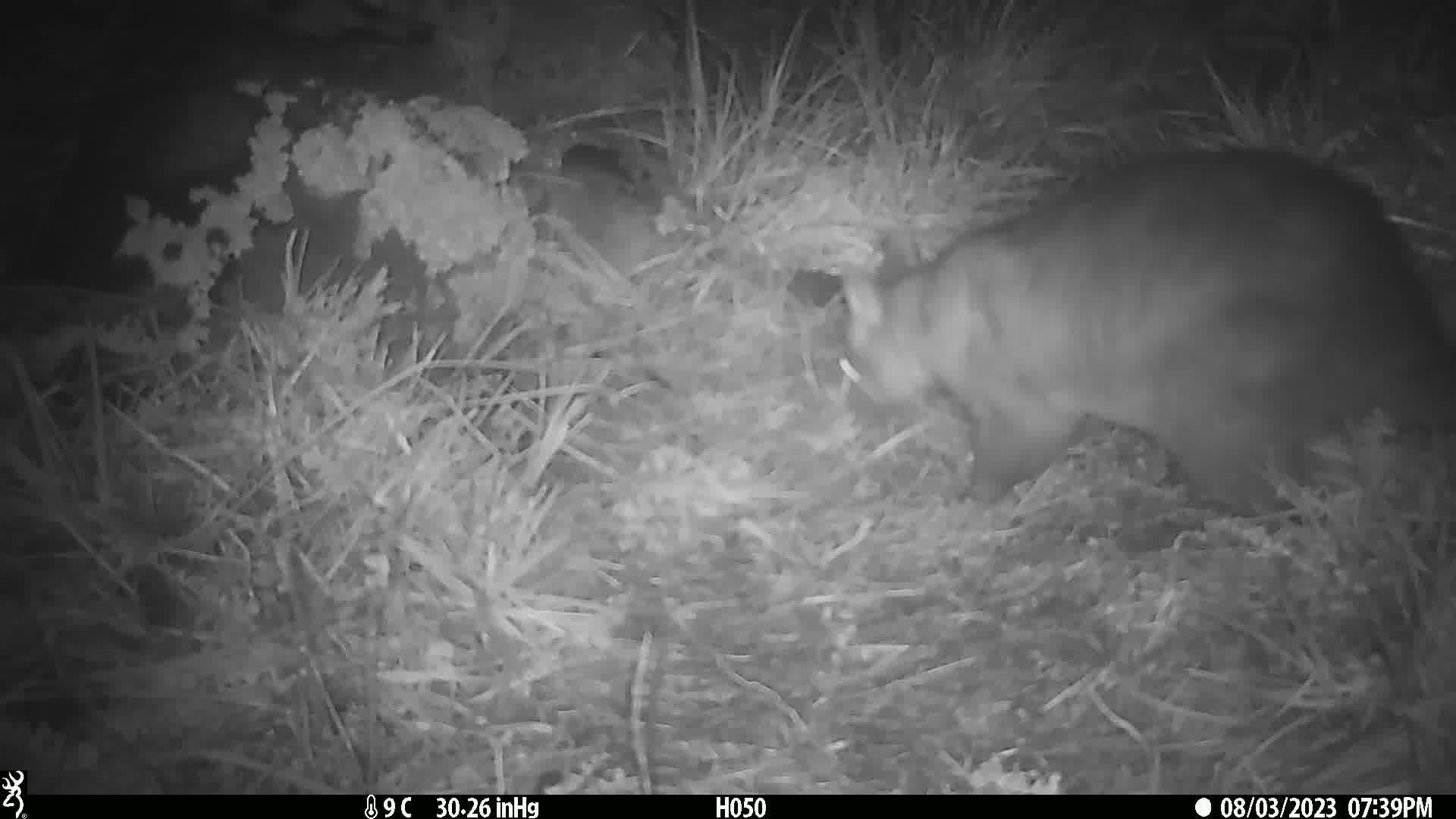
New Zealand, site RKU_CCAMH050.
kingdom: Animalia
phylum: Chordata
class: Mammalia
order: Diprotodontia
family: Phalangeridae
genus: Trichosurus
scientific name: Trichosurus vulpecula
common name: common brushtail possum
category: possum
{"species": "possum (common brushtail possum) (Trichosurus vulpecula)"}